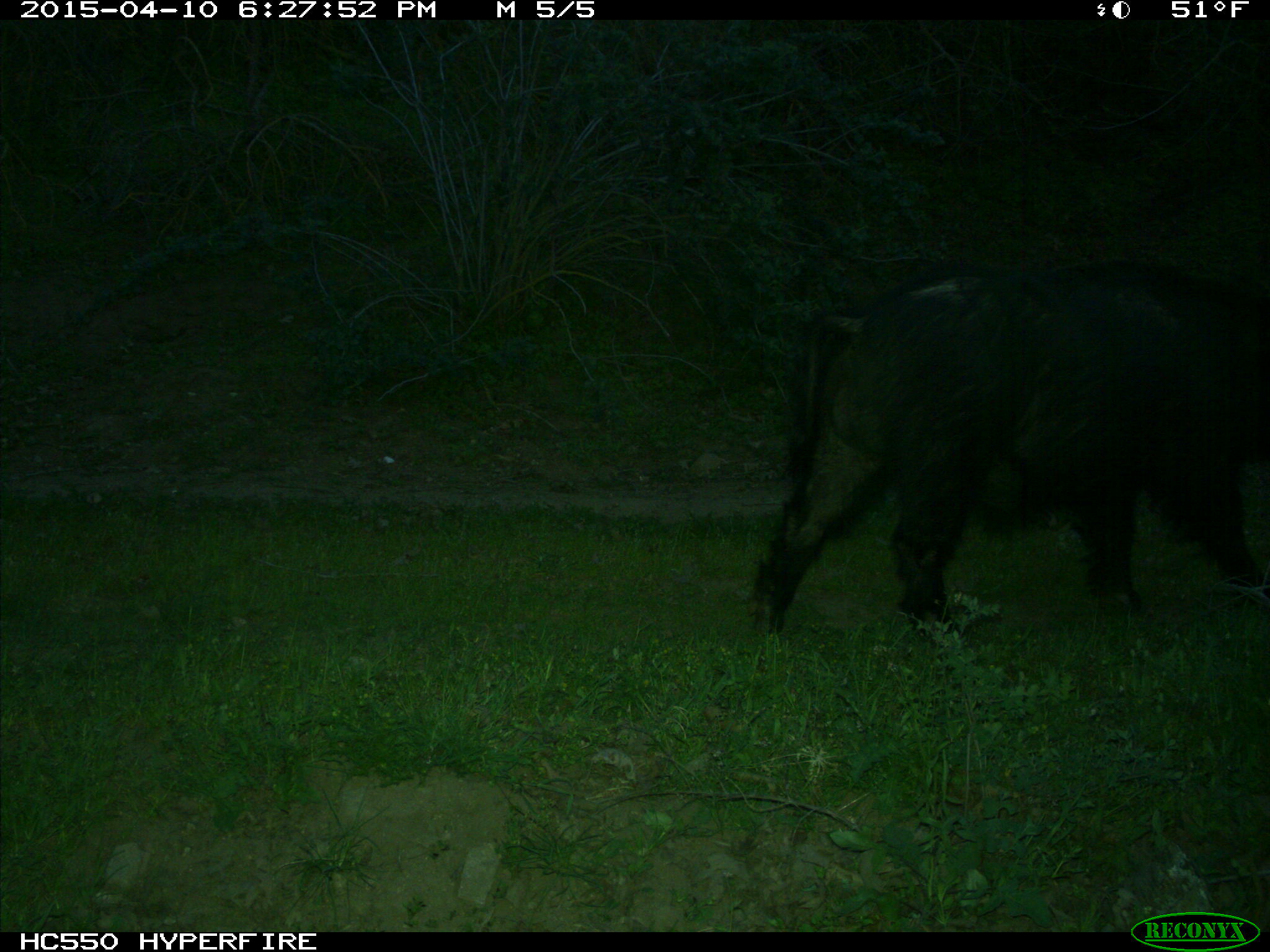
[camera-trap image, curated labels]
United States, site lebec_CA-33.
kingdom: Animalia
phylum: Chordata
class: Mammalia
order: Artiodactyla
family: Suidae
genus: Sus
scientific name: Sus scrofa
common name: wild boar